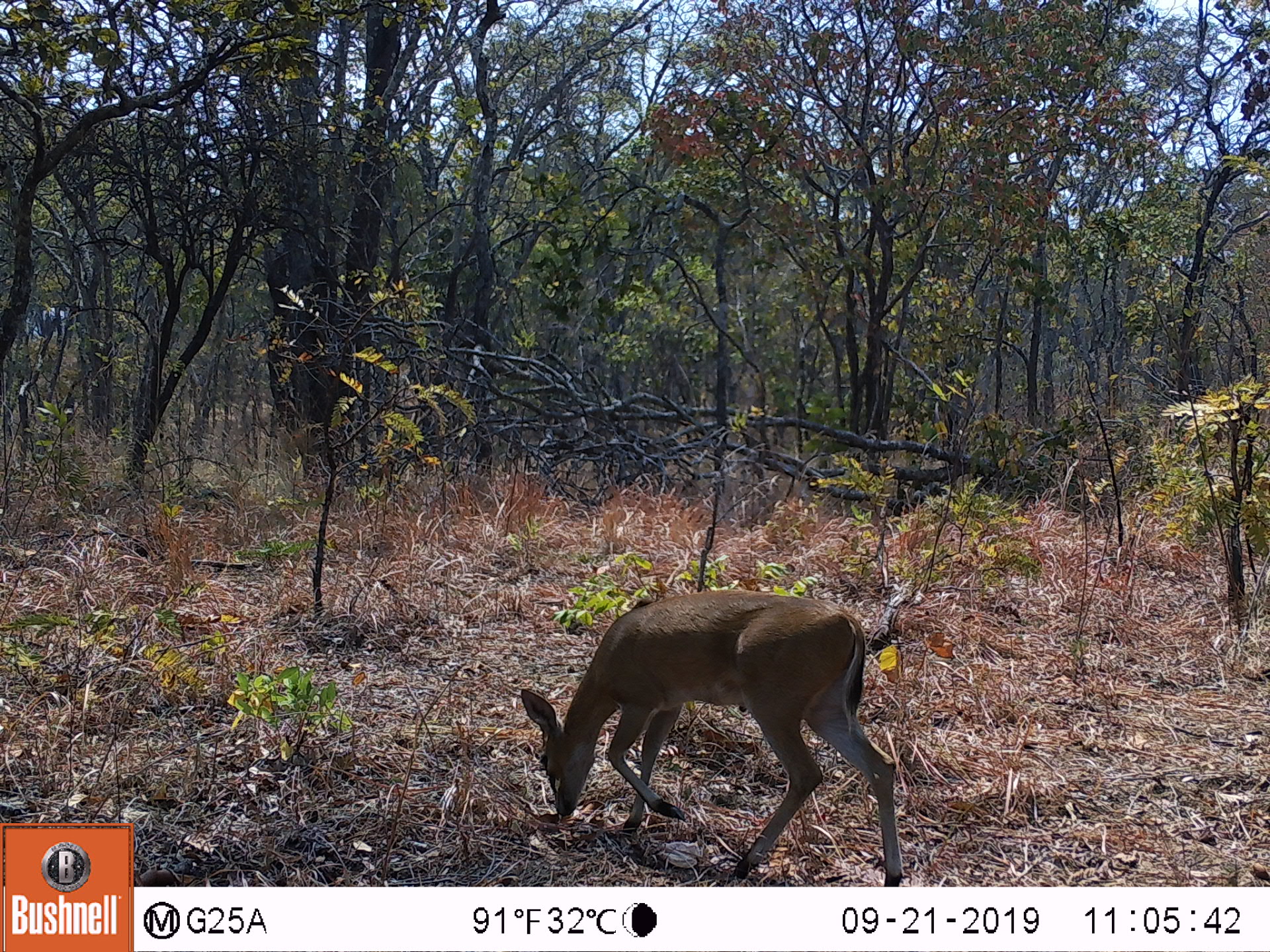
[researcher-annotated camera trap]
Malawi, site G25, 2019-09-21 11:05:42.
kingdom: Animalia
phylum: Chordata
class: Mammalia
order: Artiodactyla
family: Bovidae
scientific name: Antilopinae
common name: small antelope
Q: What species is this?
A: Small antelope (Antilopinae).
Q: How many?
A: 1.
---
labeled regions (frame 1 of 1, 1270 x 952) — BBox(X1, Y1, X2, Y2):
small antelope: BBox(517, 586, 904, 886)